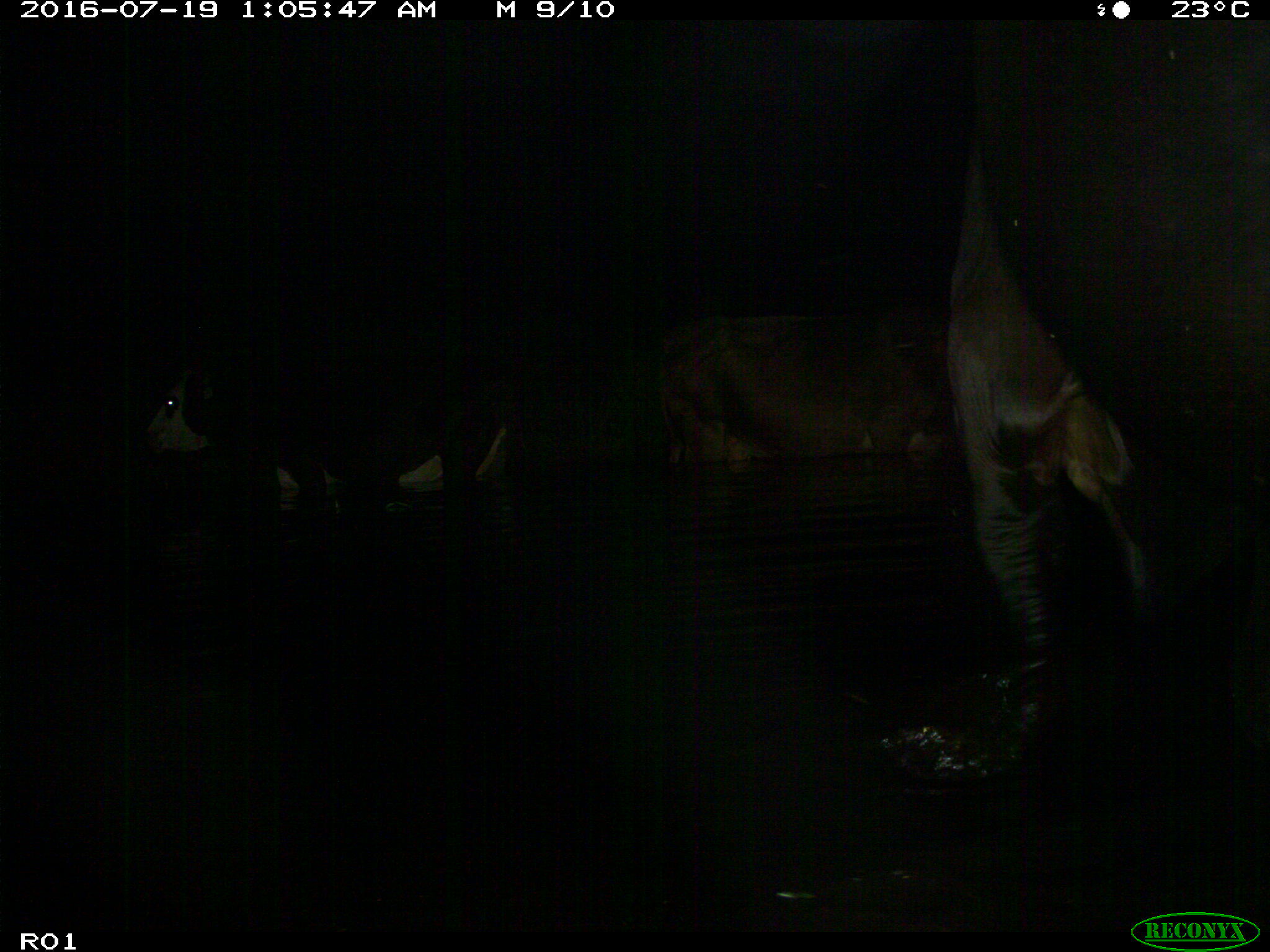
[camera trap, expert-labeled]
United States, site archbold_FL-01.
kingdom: Animalia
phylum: Chordata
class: Mammalia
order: Artiodactyla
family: Bovidae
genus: Bos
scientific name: Bos taurus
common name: domestic cow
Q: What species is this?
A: Bos taurus (domestic cow).